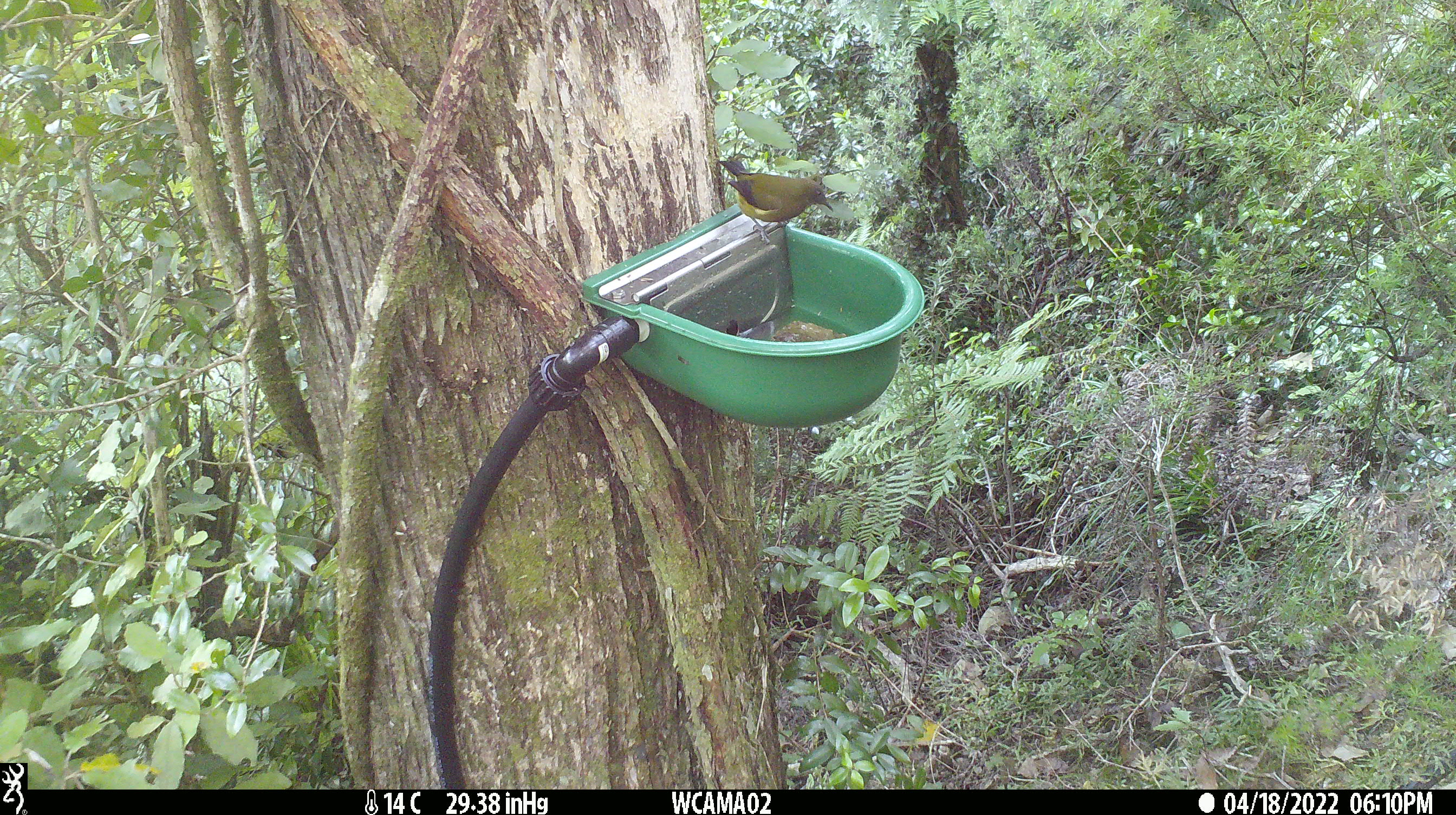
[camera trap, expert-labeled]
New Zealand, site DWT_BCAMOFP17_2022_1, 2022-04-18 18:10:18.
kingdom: Animalia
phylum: Chordata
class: Aves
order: Passeriformes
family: Meliphagidae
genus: Anthornis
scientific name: Anthornis melanura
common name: new zealand bellbird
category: bellbird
Bellbird (new zealand bellbird) (Anthornis melanura).